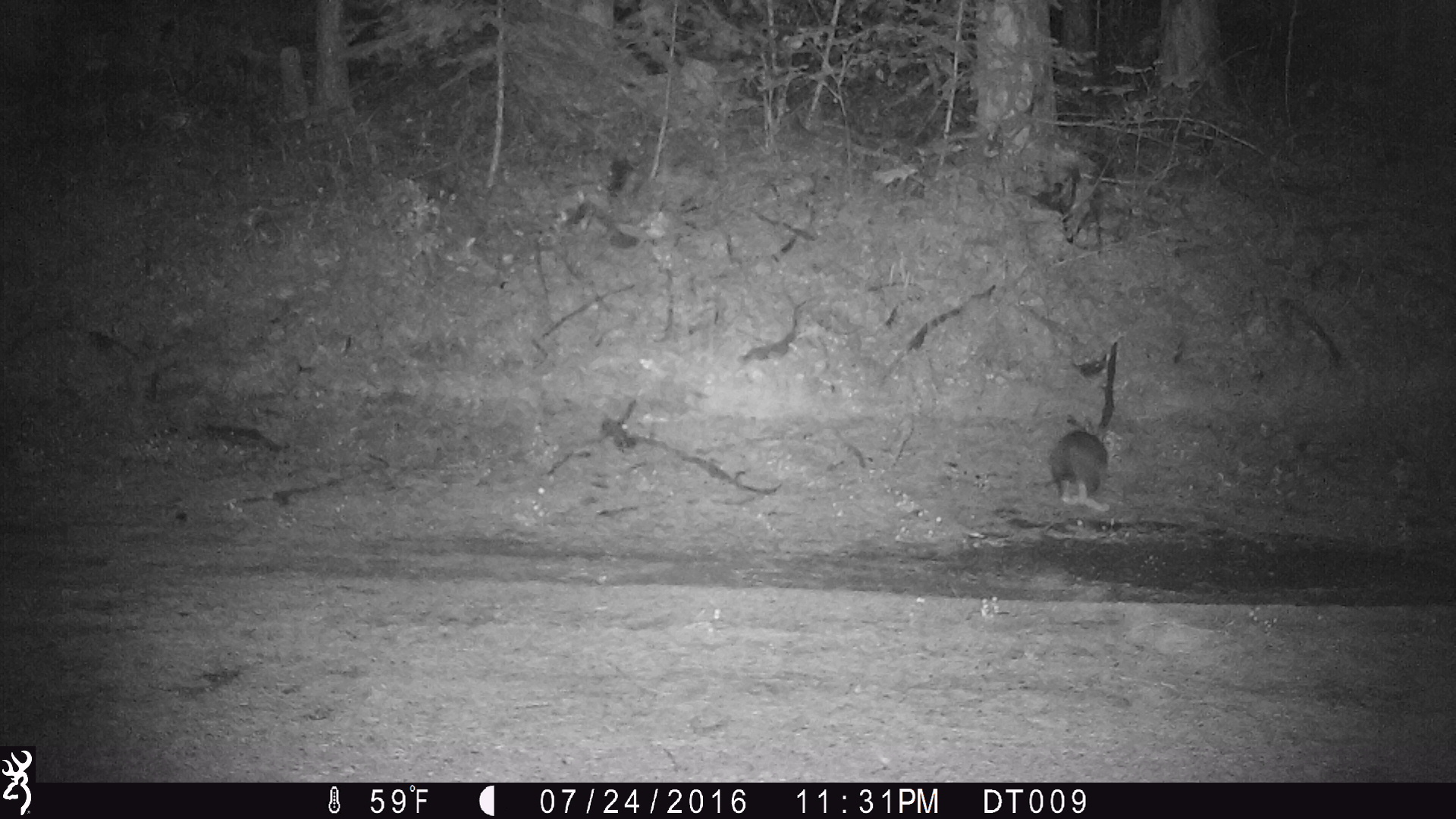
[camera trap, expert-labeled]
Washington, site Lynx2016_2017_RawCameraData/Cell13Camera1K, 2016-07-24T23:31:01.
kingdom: Animalia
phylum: Chordata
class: Mammalia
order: Lagomorpha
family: Leporidae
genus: Lepus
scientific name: Lepus americanus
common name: snowshoe hare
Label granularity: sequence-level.